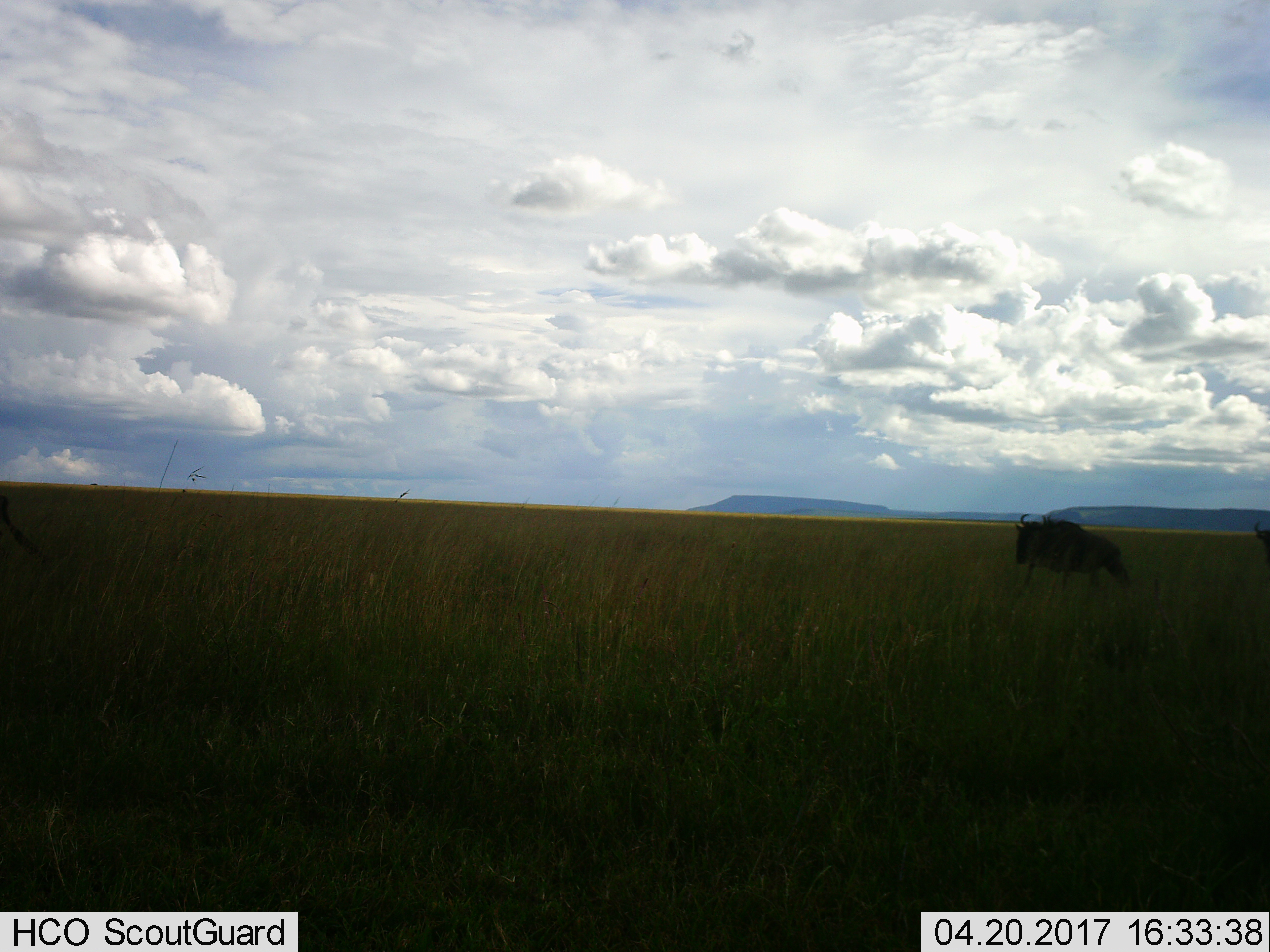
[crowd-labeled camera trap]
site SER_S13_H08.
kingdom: Animalia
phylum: Chordata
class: Mammalia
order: Artiodactyla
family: Bovidae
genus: Connochaetes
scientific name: Connochaetes taurinus taurinus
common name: blue wildebeest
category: wildebeestblue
Wildebeestblue (blue wildebeest) (Connochaetes taurinus taurinus), count 2. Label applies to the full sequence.